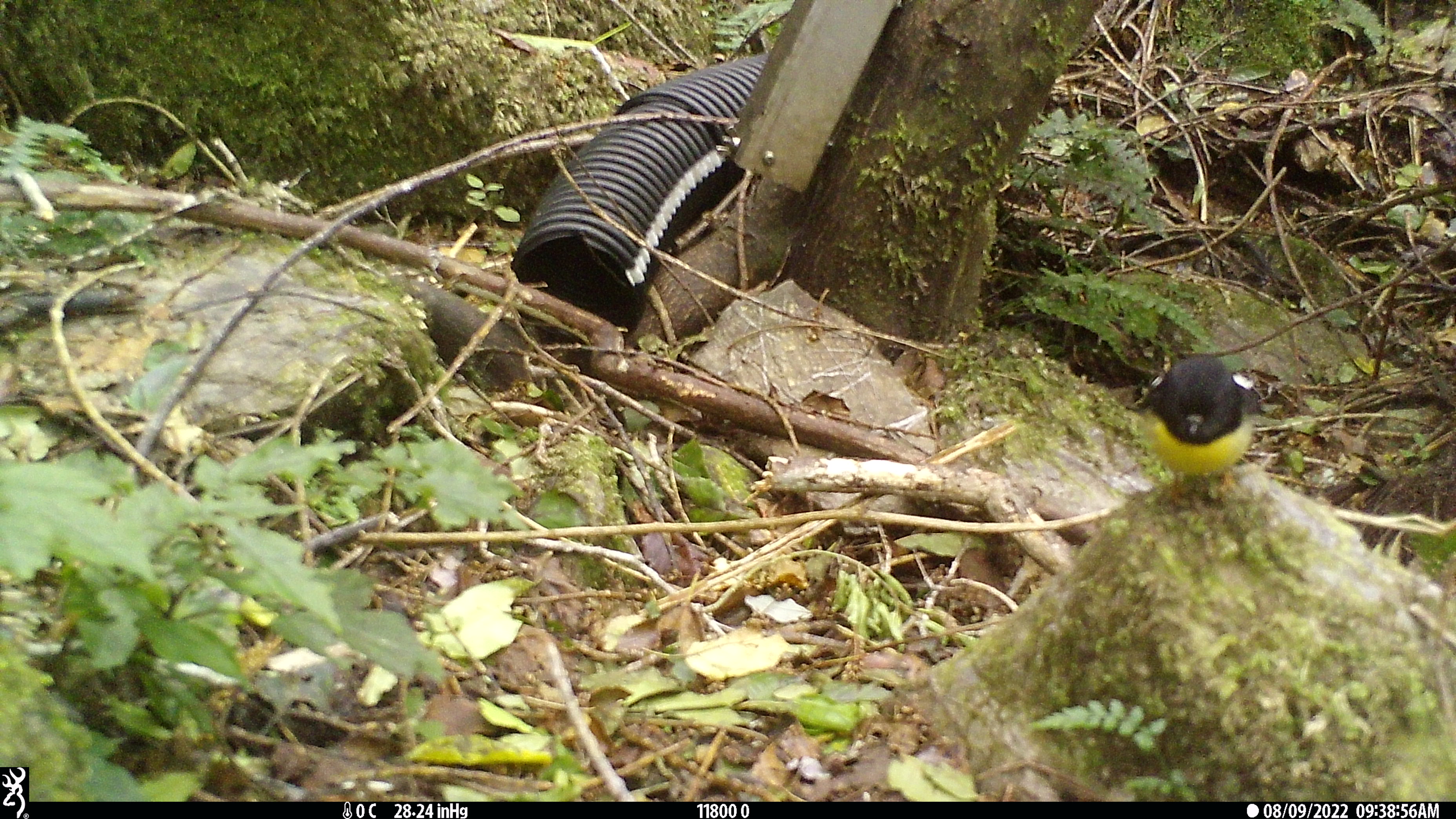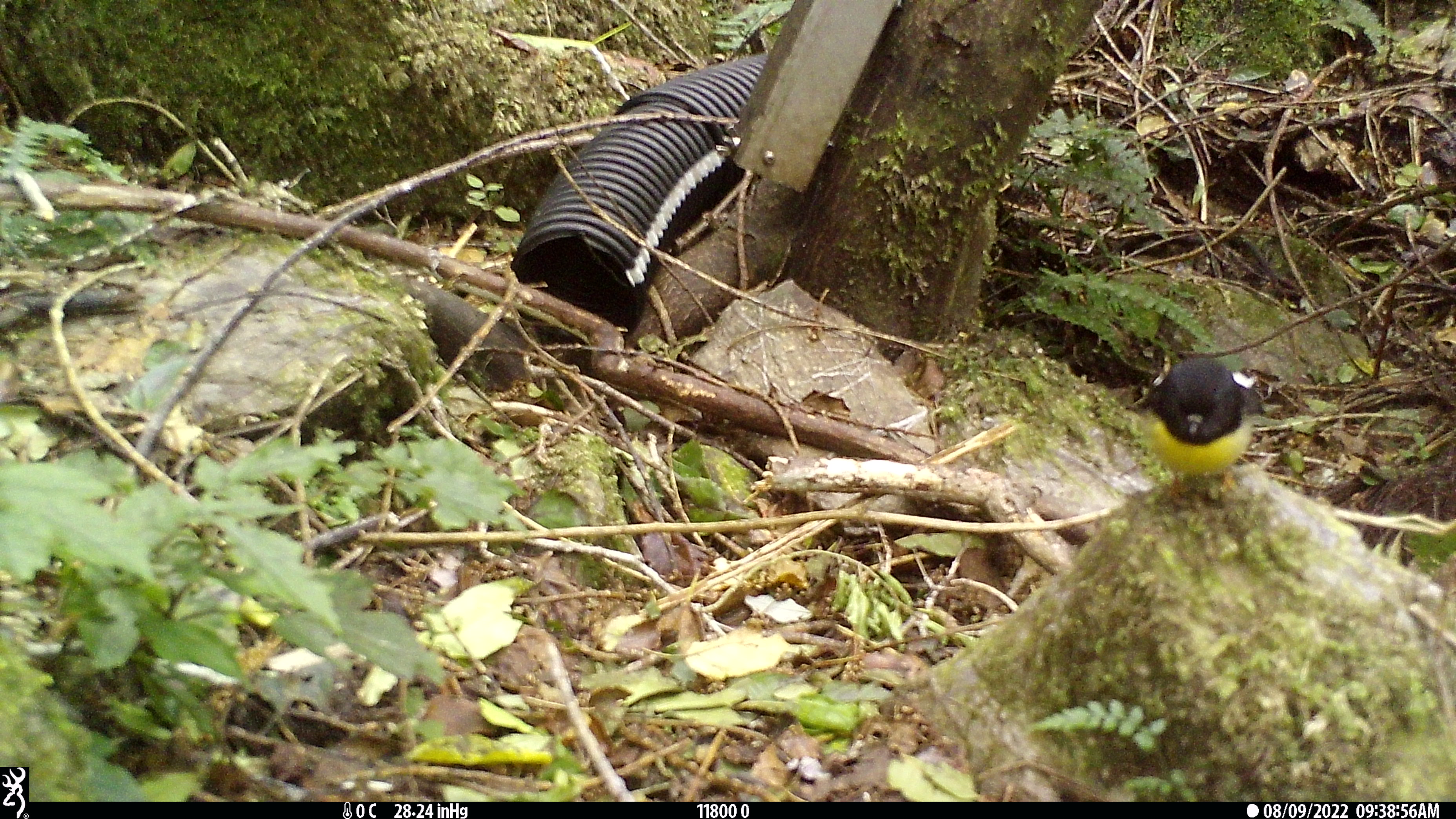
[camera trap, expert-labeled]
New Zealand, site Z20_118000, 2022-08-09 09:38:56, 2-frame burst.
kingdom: Animalia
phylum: Chordata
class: Aves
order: Passeriformes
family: Petroicidae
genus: Petroica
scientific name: Petroica macrocephala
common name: tomtit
Tomtit (Petroica macrocephala).